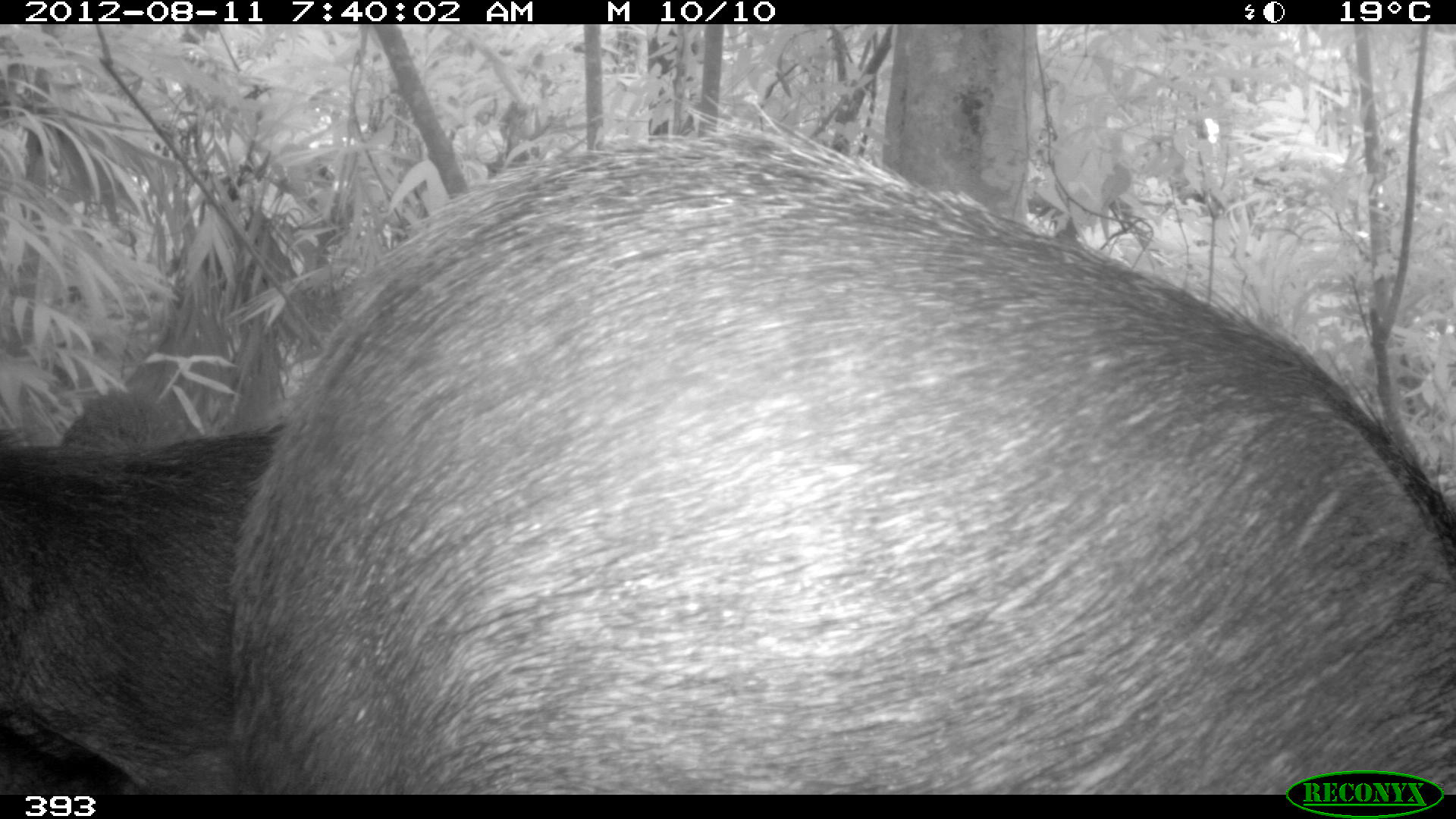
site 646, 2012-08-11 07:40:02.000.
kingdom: Animalia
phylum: Chordata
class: Mammalia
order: Artiodactyla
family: Tayassuidae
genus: Tayassu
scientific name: Tayassu pecari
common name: white-lipped peccary